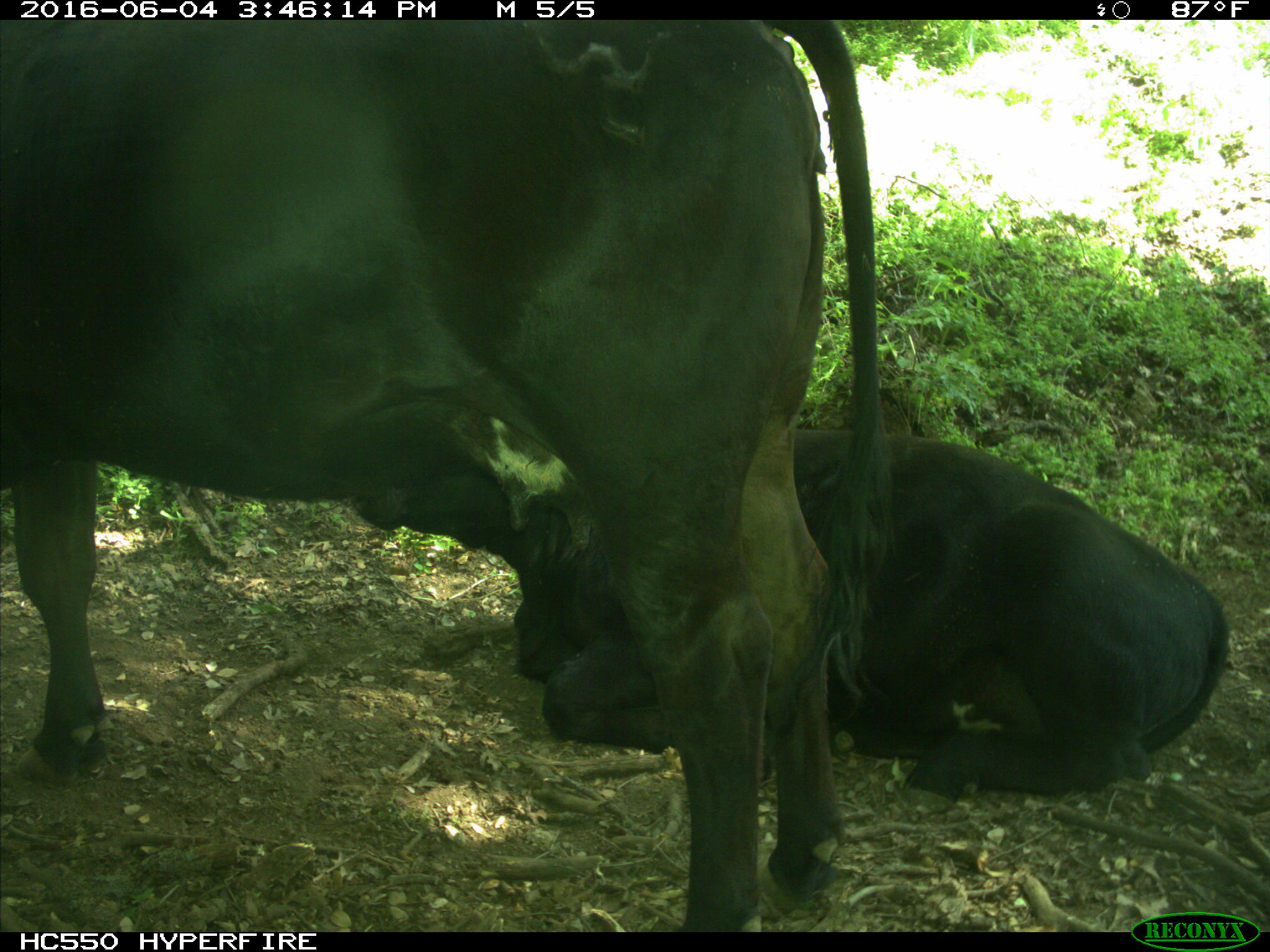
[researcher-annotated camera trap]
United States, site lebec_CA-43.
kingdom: Animalia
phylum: Chordata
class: Mammalia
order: Artiodactyla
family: Bovidae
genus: Bos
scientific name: Bos taurus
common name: domestic cow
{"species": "Bos taurus (domestic cow)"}